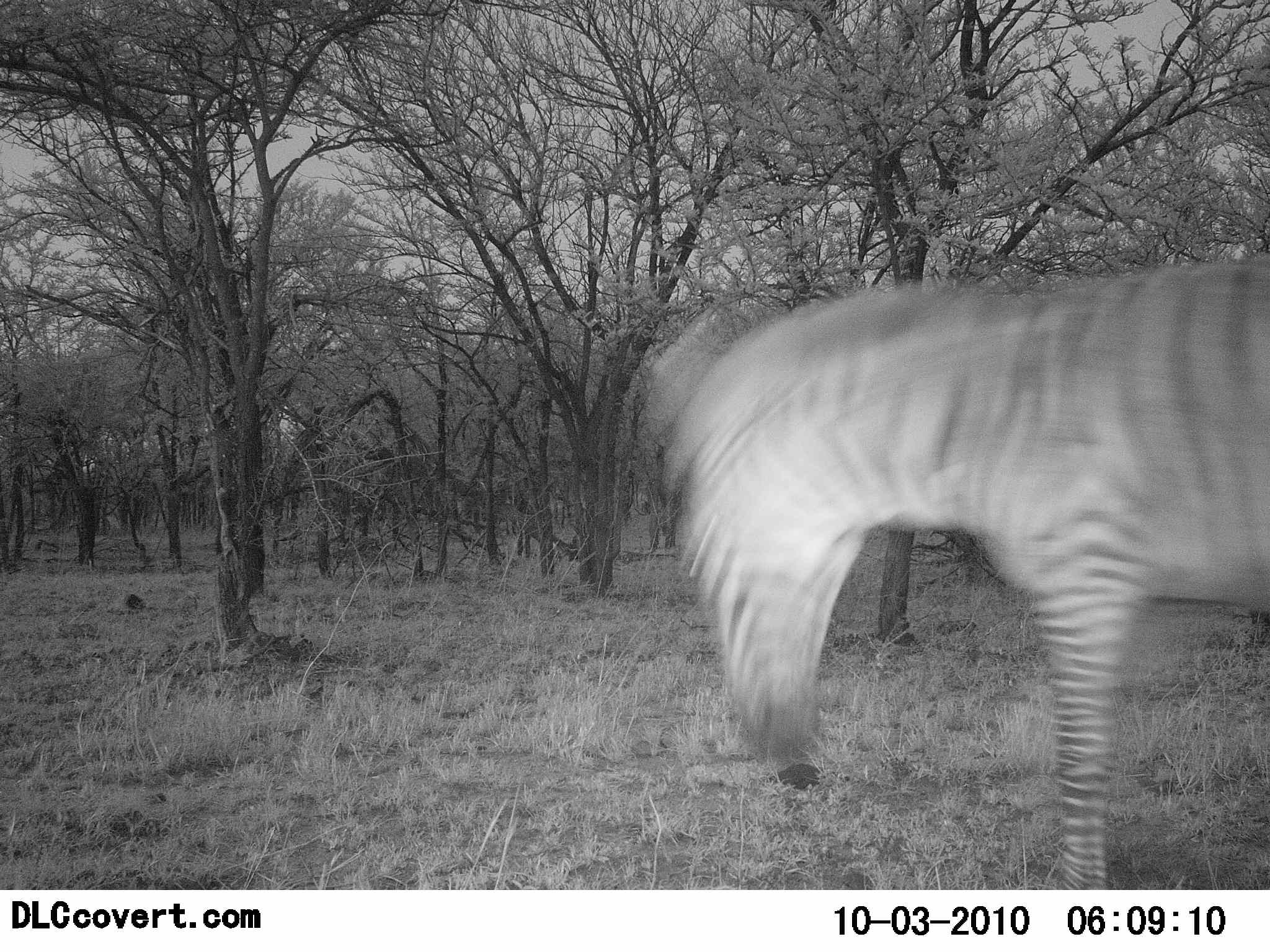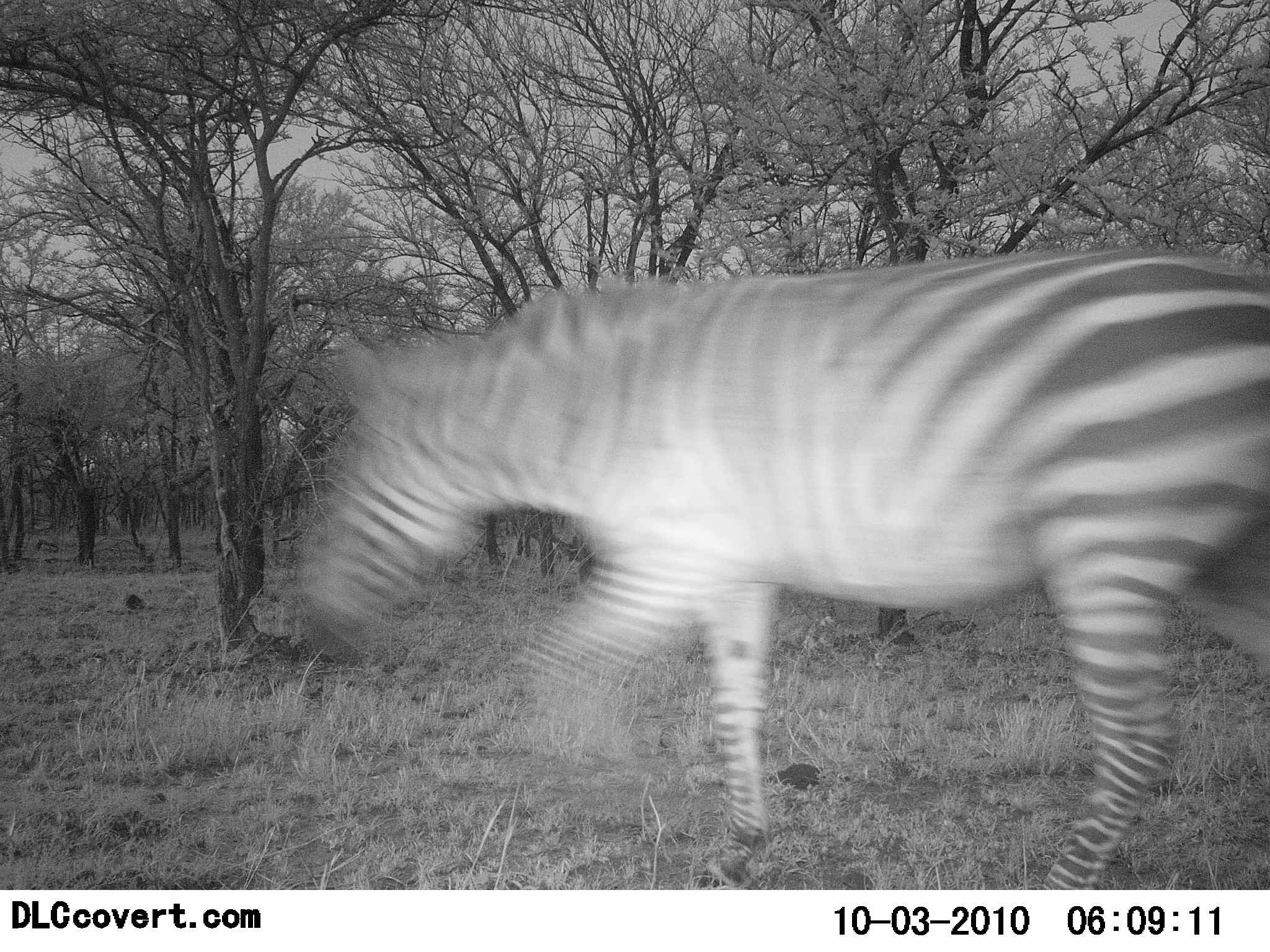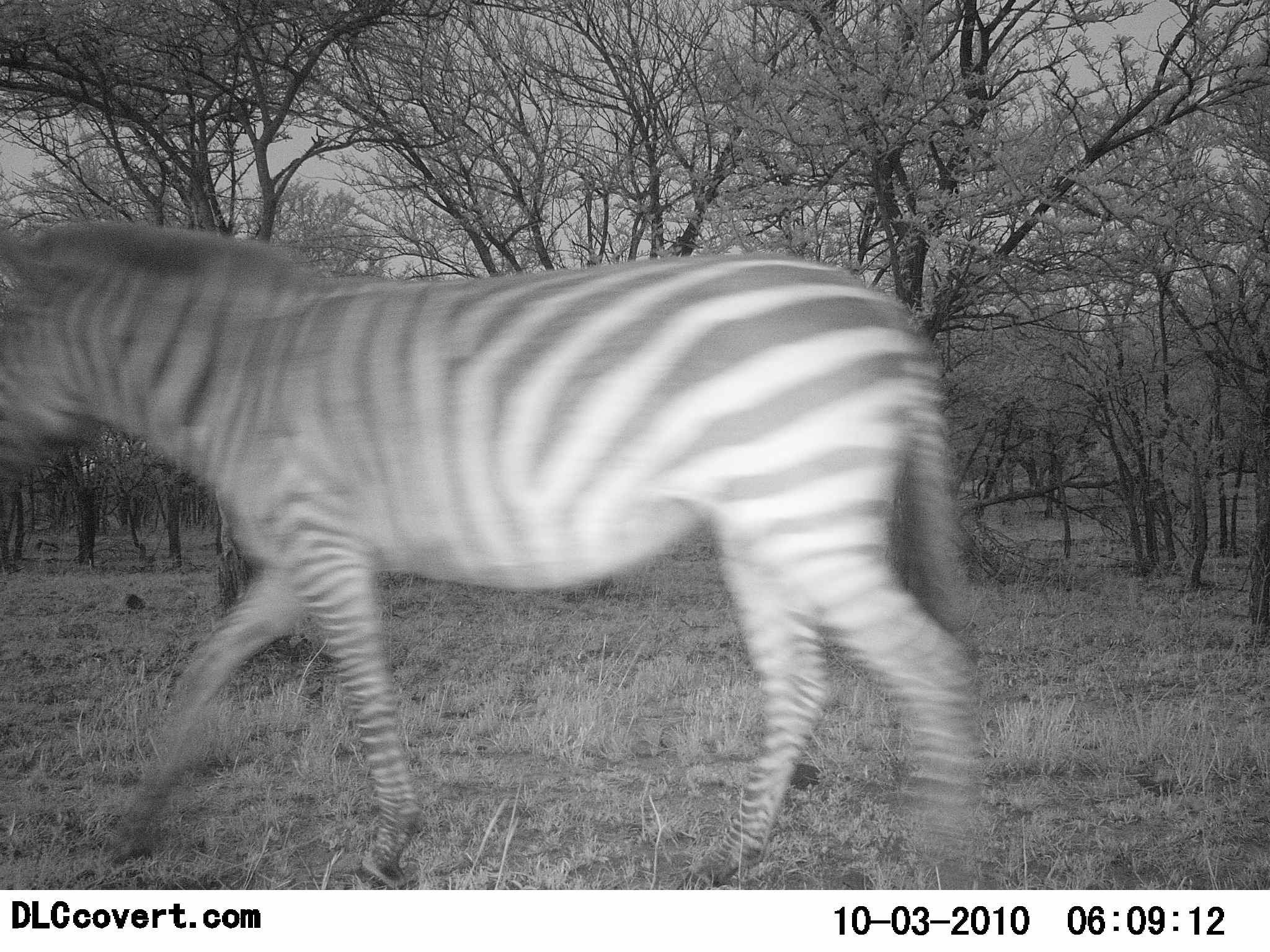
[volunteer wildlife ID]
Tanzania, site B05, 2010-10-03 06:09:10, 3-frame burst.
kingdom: Animalia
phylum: Chordata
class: Mammalia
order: Perissodactyla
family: Equidae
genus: Equus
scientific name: Equus quagga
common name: plains zebra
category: zebra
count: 1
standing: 0%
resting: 0%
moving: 100%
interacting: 0%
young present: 0%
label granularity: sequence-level